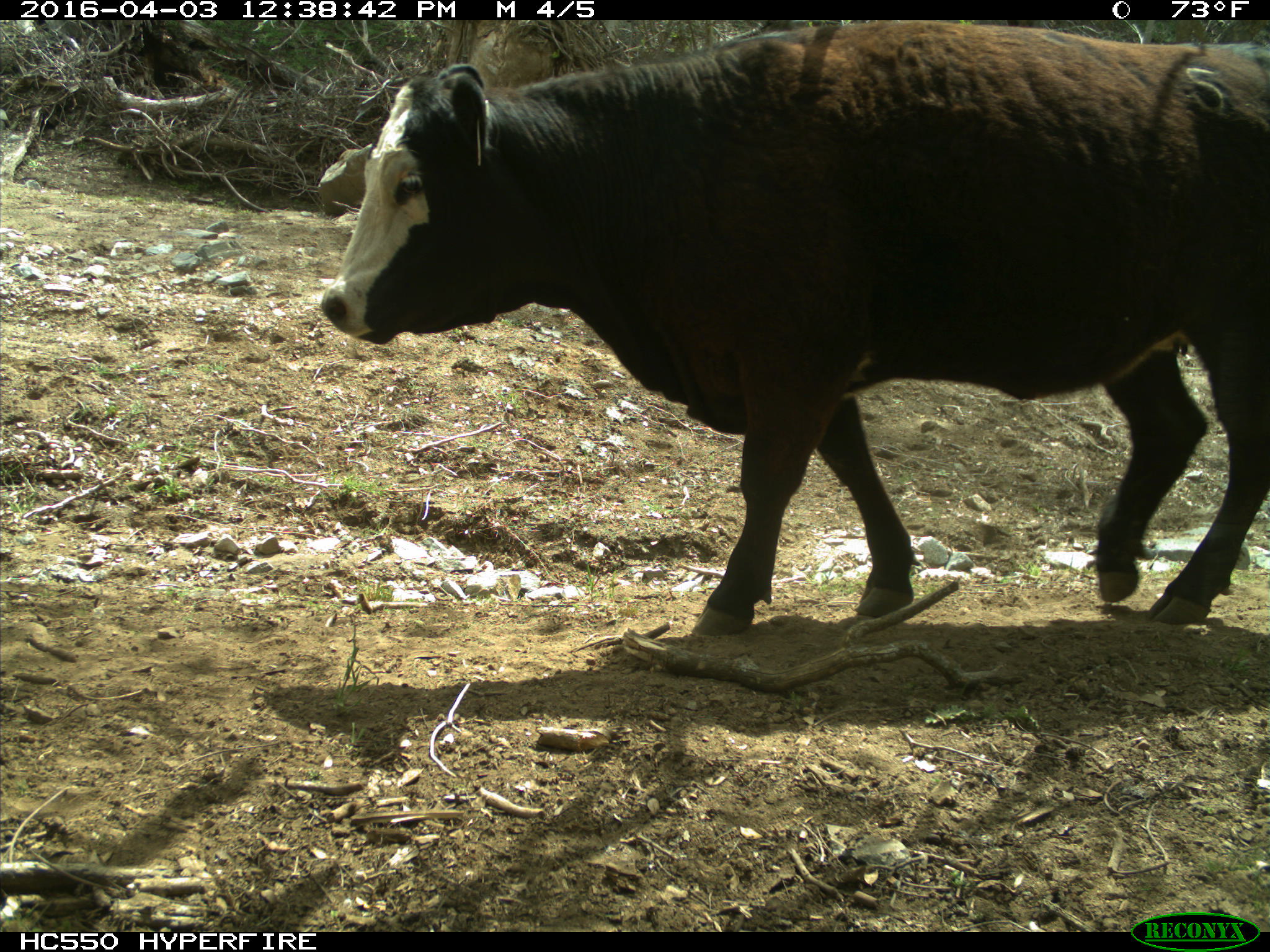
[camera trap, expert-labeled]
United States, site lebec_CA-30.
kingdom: Animalia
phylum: Chordata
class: Mammalia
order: Artiodactyla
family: Bovidae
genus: Bos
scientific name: Bos taurus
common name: domestic cow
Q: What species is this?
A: Bos taurus (domestic cow).